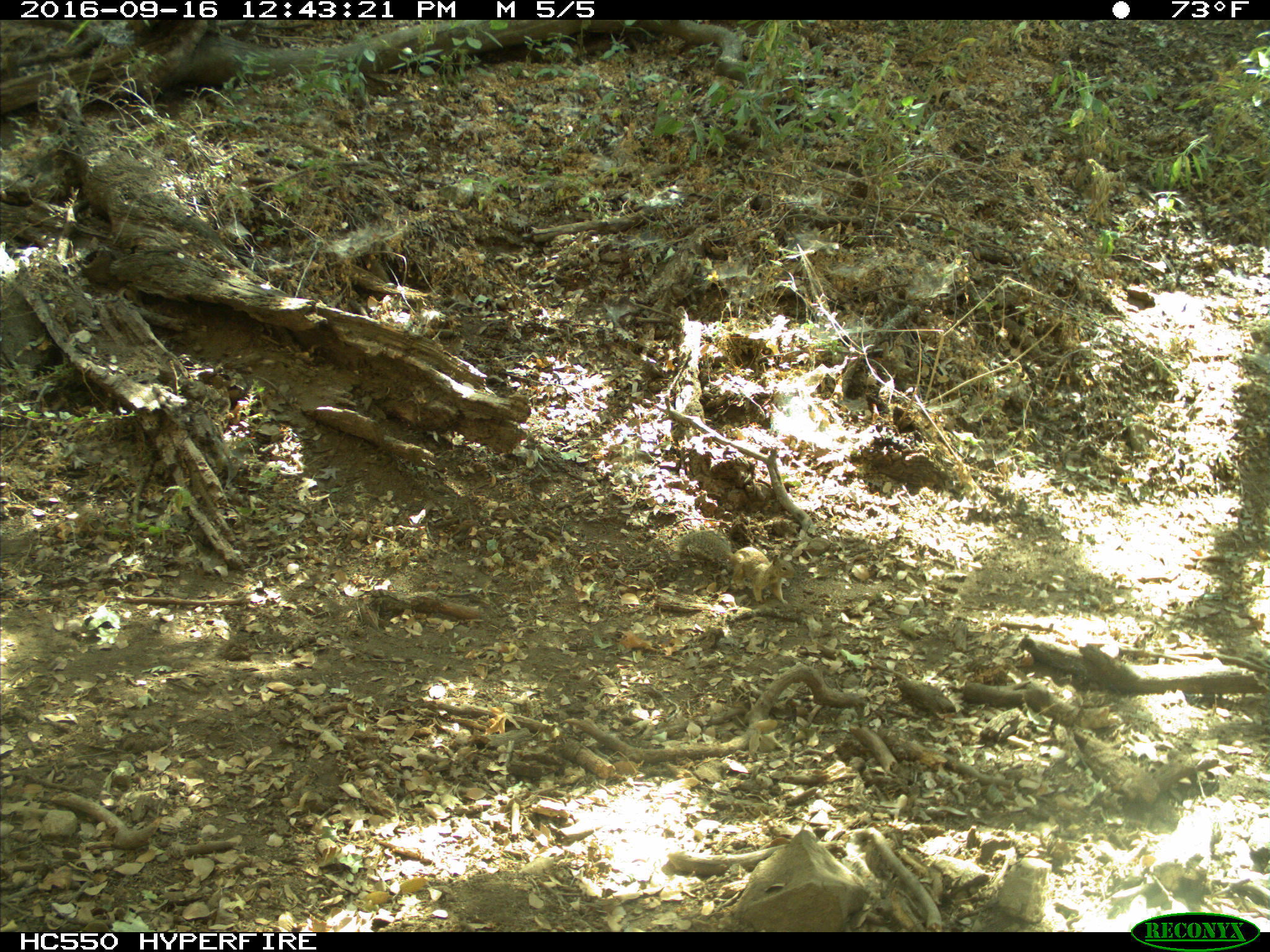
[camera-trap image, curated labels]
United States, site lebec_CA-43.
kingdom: Animalia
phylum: Chordata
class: Mammalia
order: Rodentia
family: Sciuridae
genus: Otospermophilus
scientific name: Otospermophilus beecheyi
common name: california ground squirrel